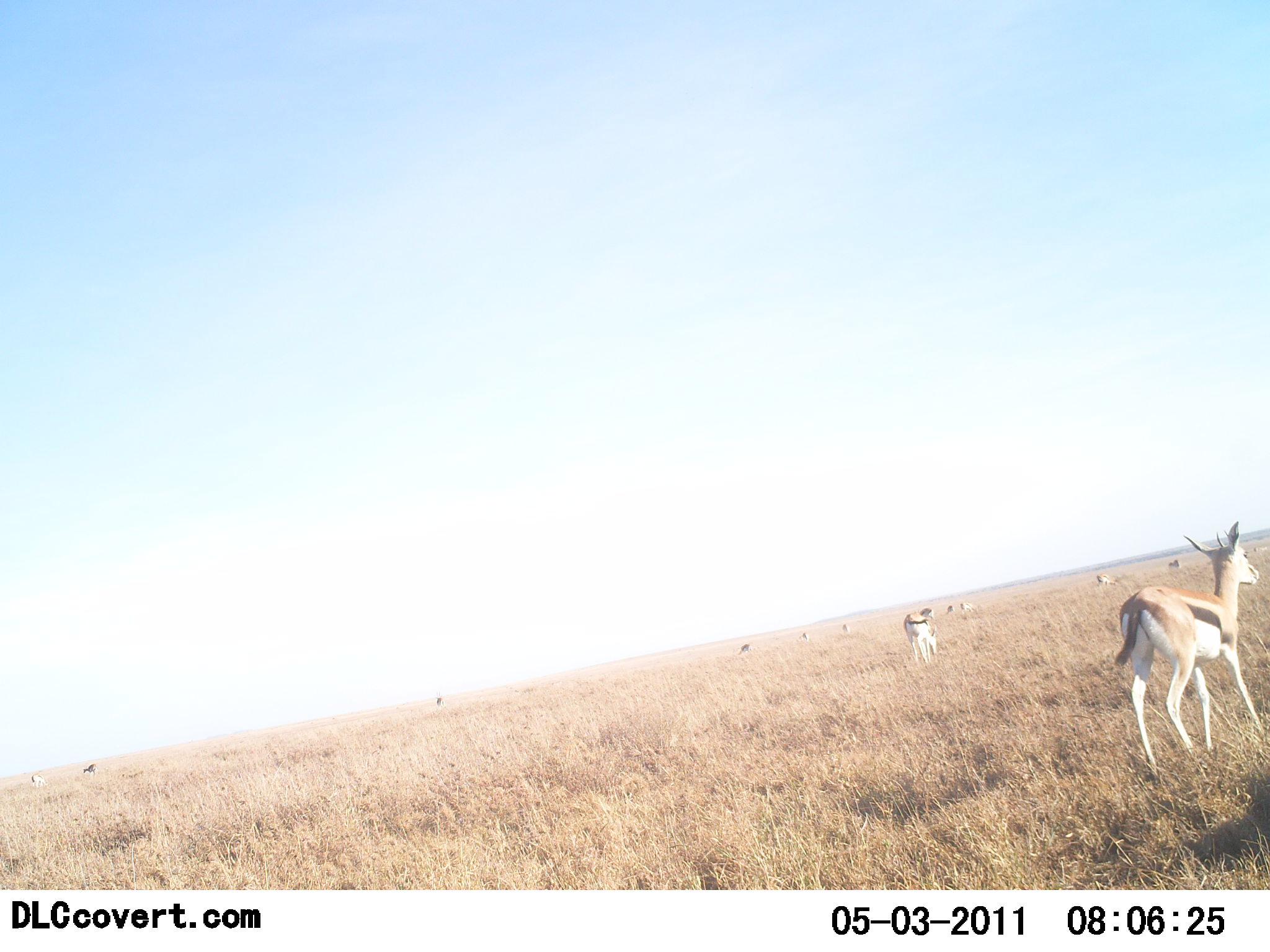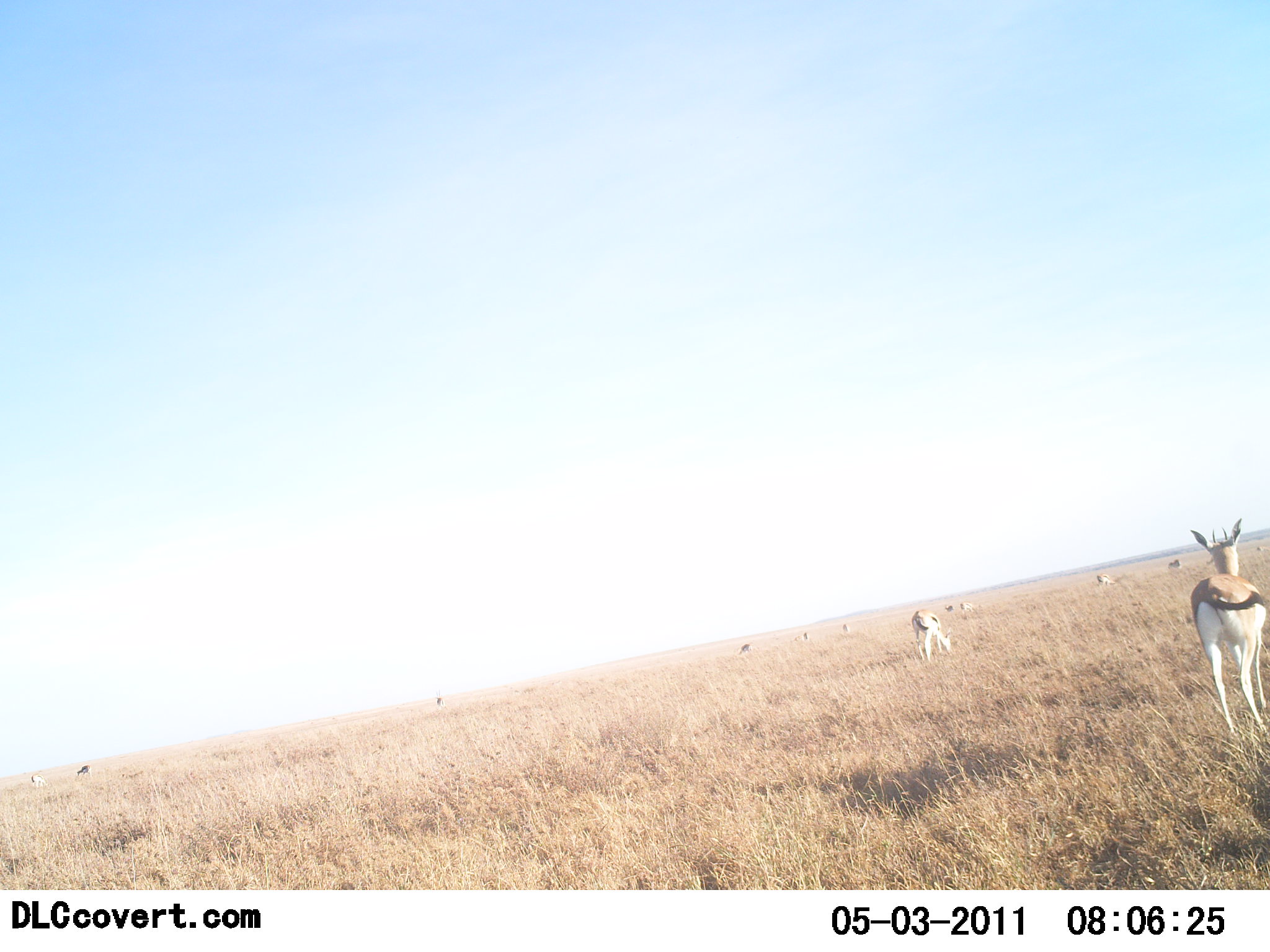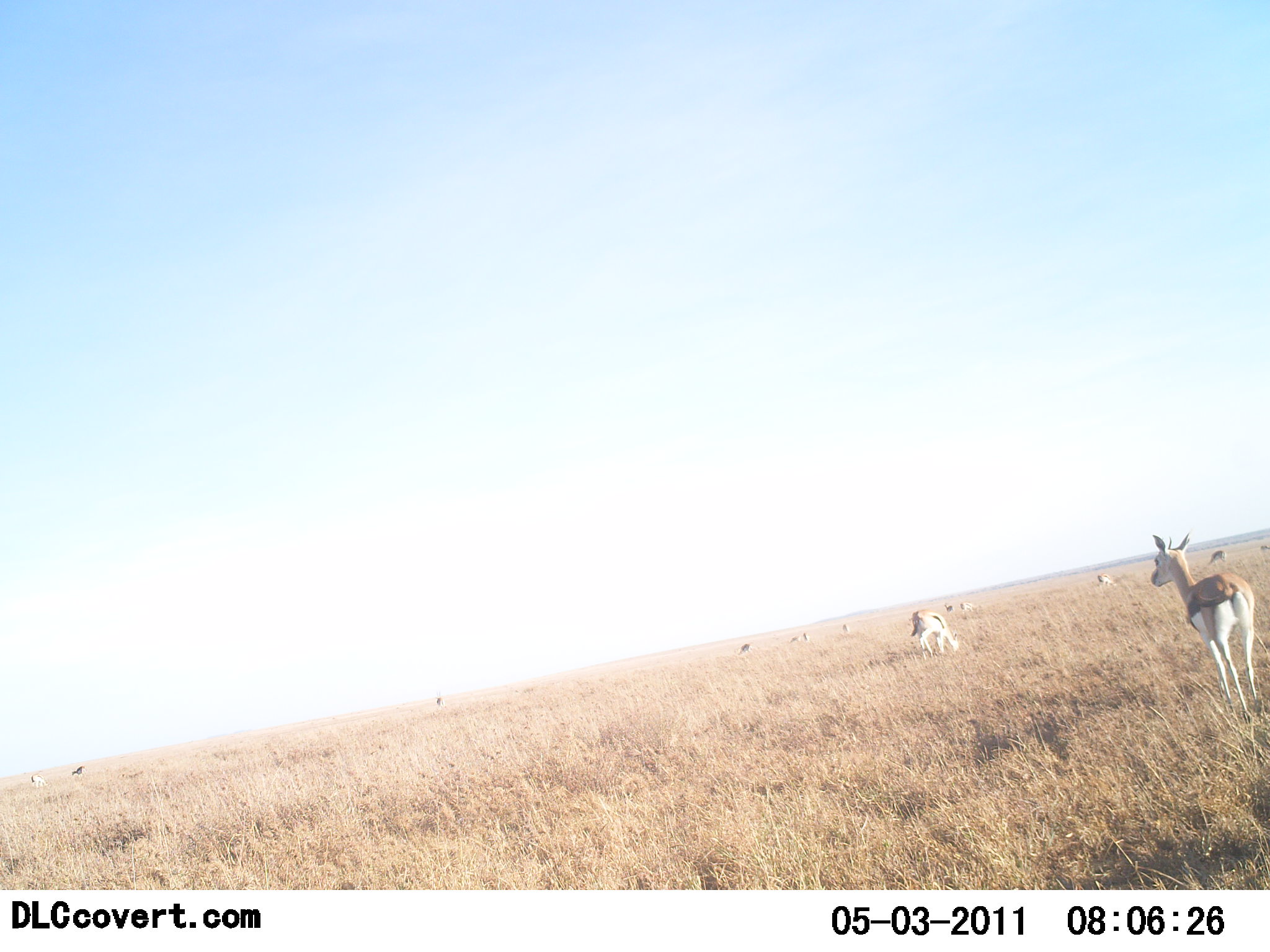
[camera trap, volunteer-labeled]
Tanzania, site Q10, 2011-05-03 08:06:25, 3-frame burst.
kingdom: Animalia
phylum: Chordata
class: Mammalia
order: Artiodactyla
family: Bovidae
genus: Eudorcas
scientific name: Eudorcas thomsonii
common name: thomson's gazelle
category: gazellethomsons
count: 11-50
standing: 30%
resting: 0%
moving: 70%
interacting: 0%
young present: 0%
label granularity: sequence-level